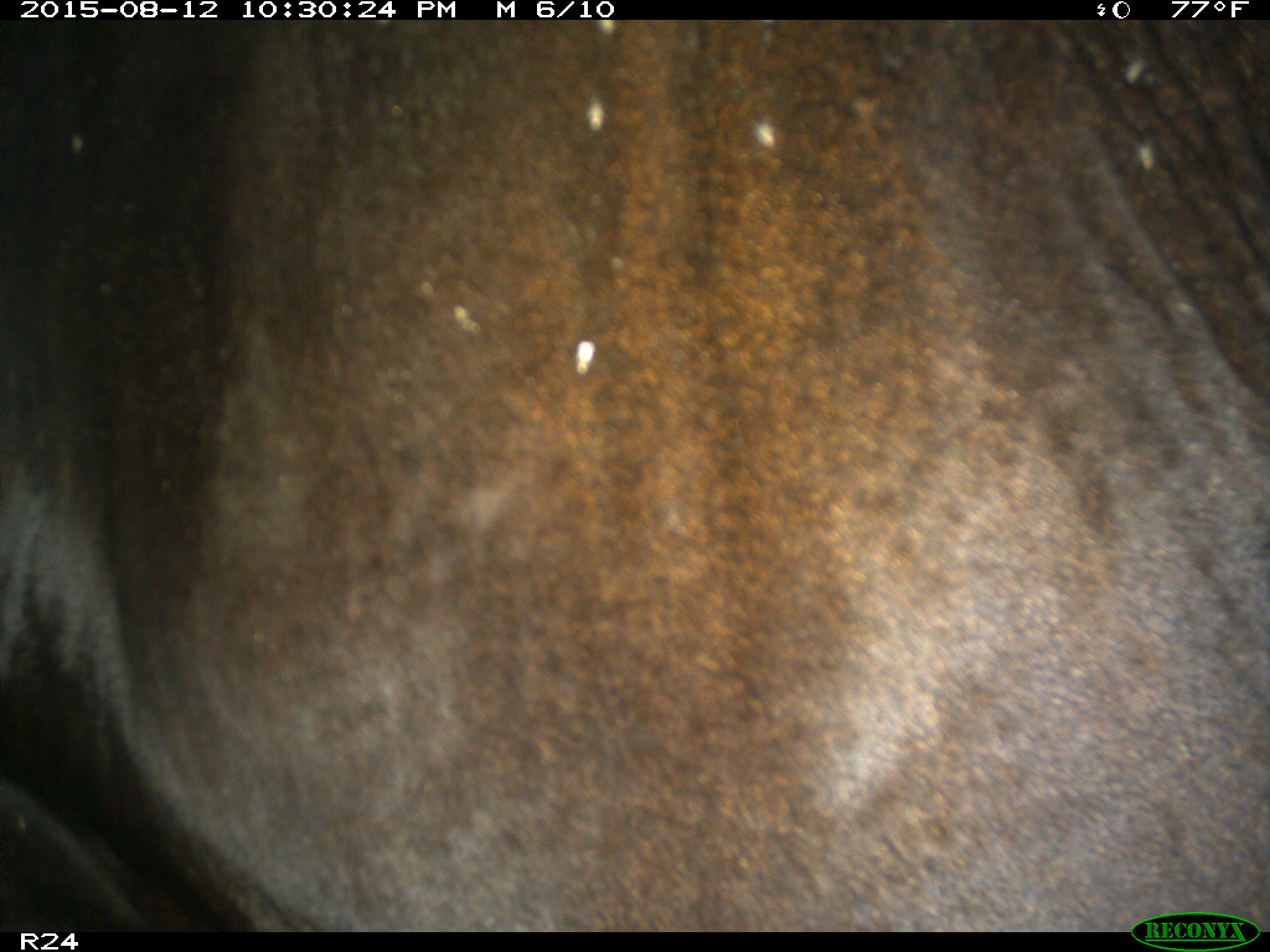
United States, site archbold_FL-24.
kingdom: Animalia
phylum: Chordata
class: Mammalia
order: Artiodactyla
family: Bovidae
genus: Bos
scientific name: Bos taurus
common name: domestic cow